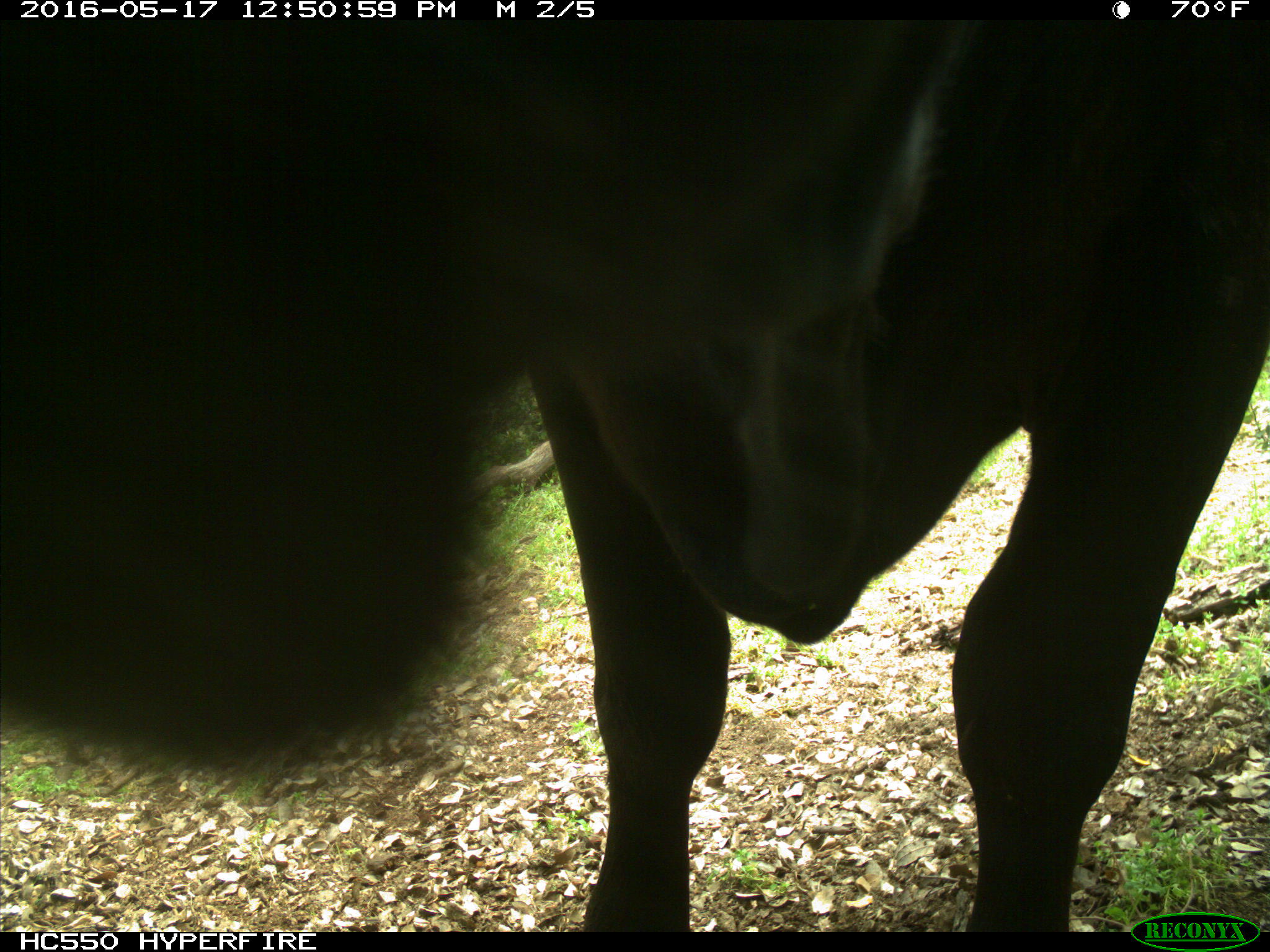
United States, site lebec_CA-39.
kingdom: Animalia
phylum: Chordata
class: Mammalia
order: Artiodactyla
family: Bovidae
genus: Bos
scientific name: Bos taurus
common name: domestic cow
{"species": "Bos taurus (domestic cow)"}